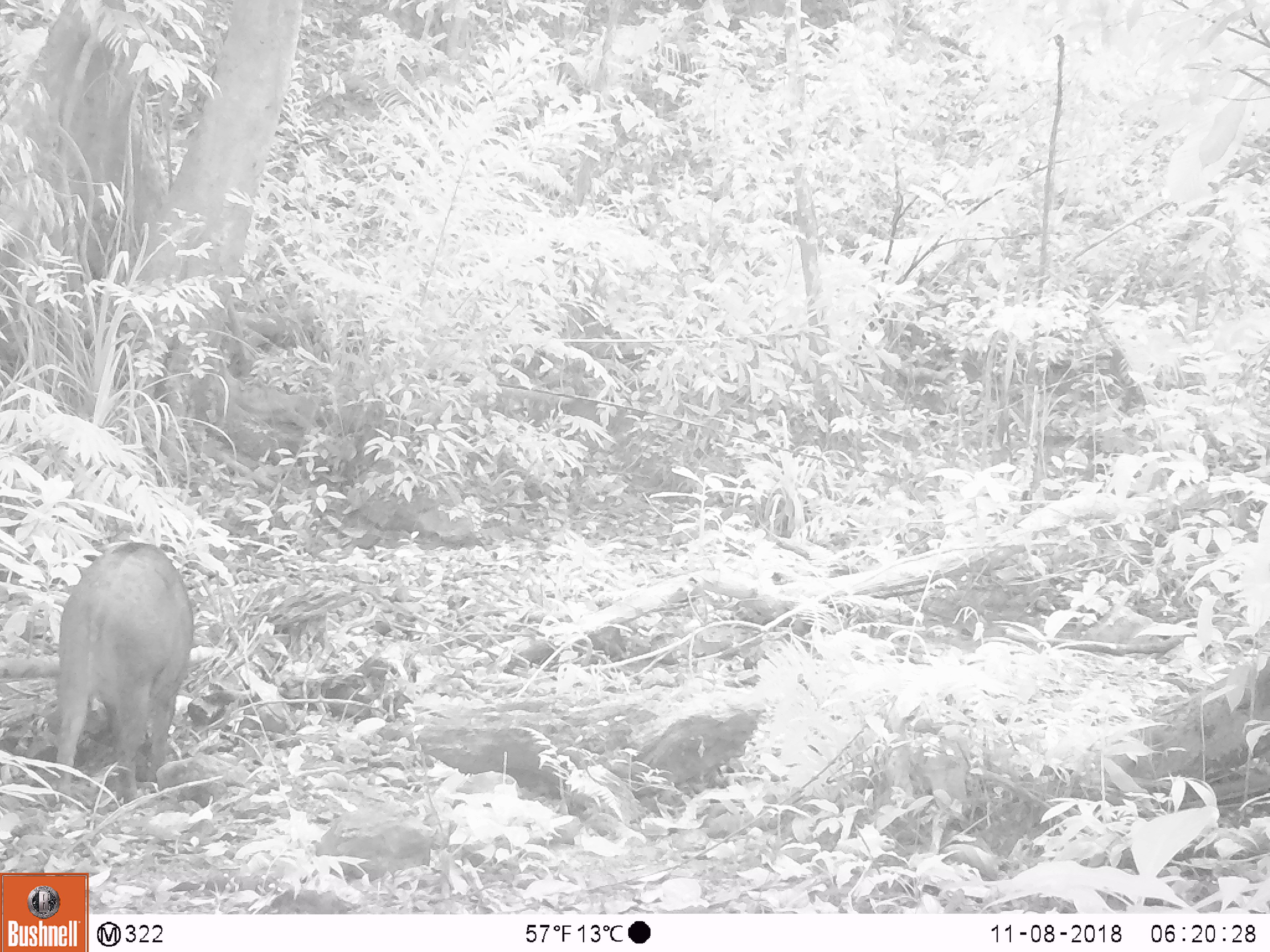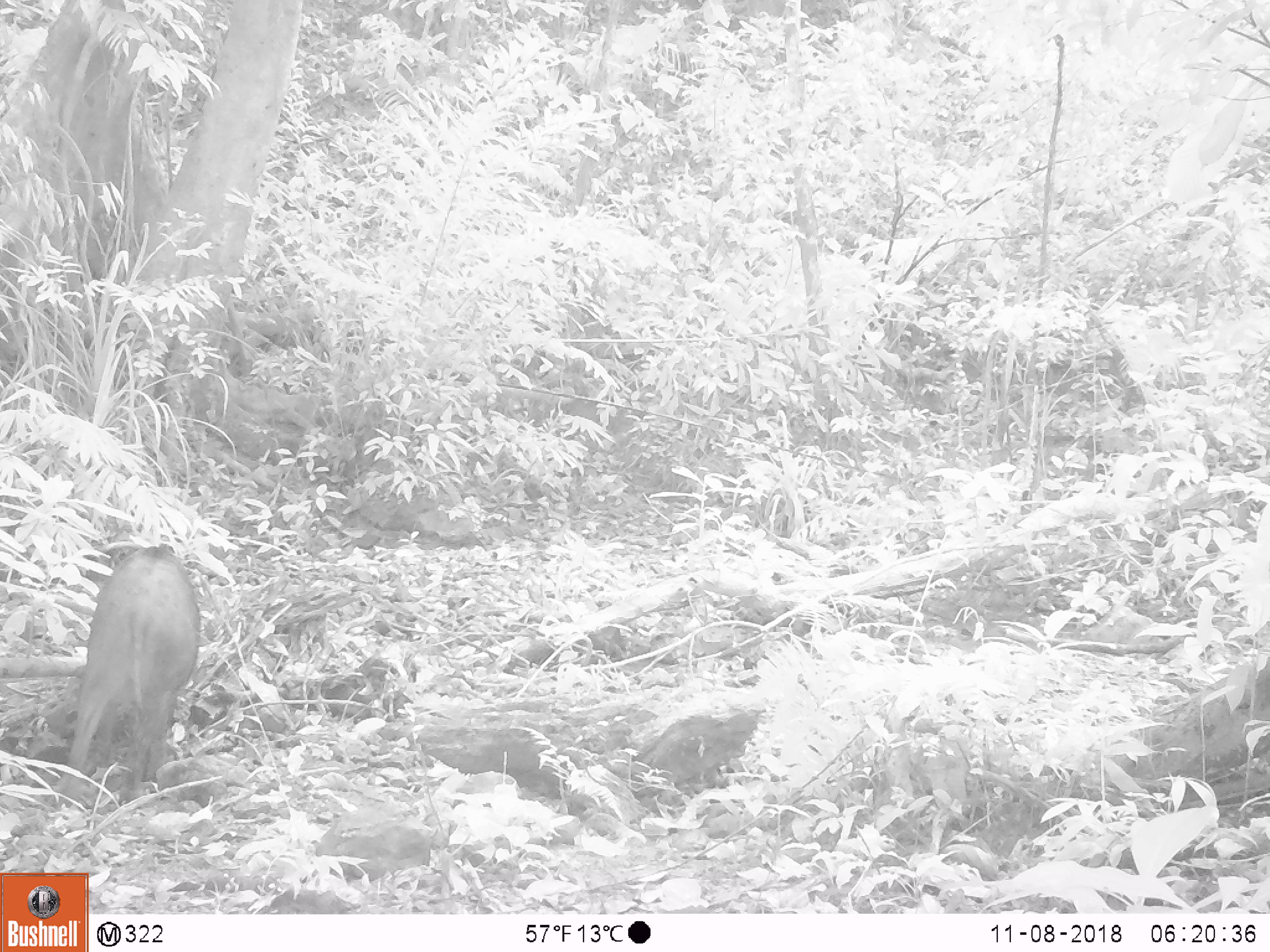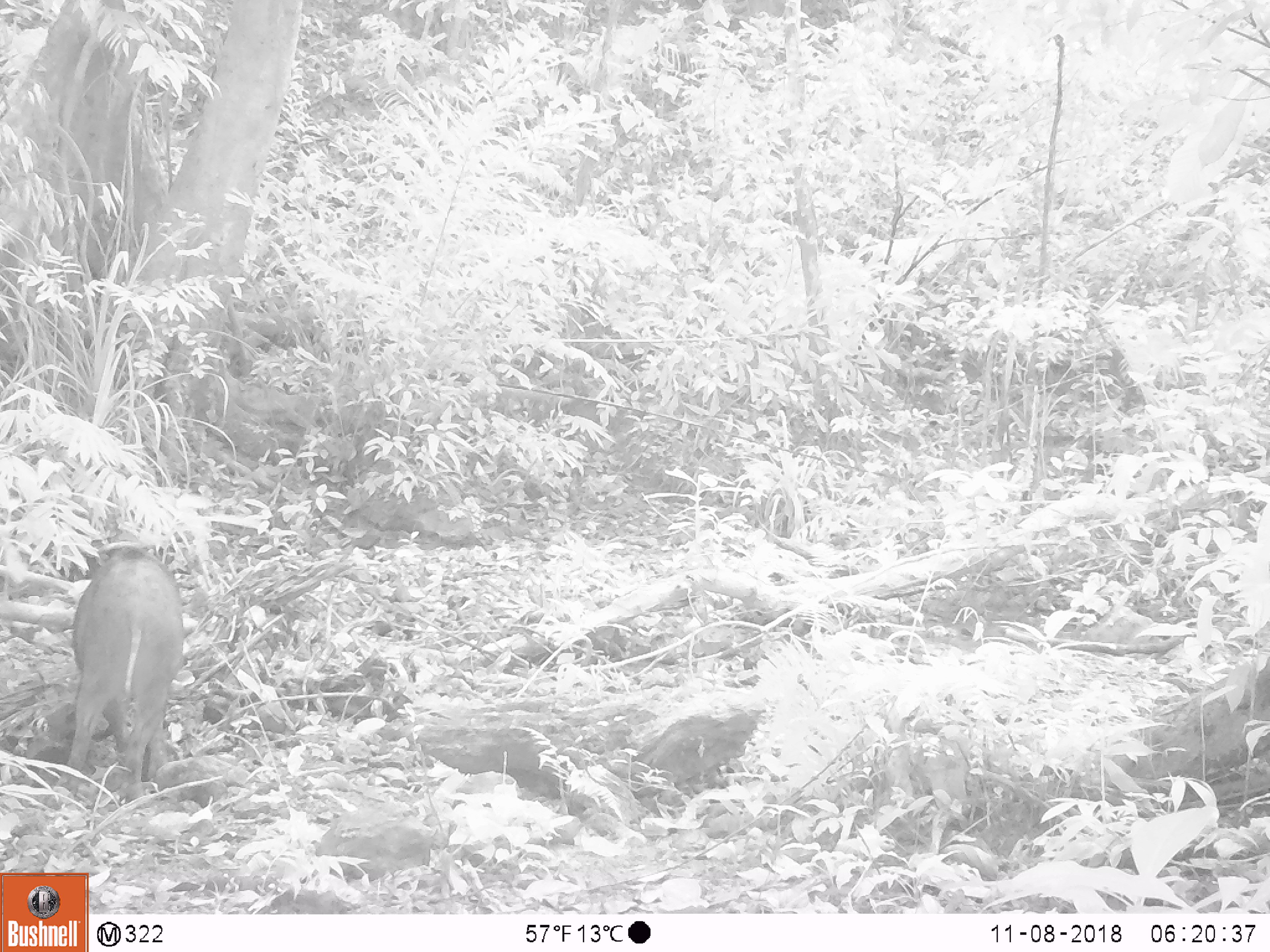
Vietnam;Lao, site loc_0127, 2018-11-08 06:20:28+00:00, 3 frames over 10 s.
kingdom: Animalia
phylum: Chordata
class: Mammalia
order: Artiodactyla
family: Suidae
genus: Sus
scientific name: Sus scrofa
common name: eurasian wild pig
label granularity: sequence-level